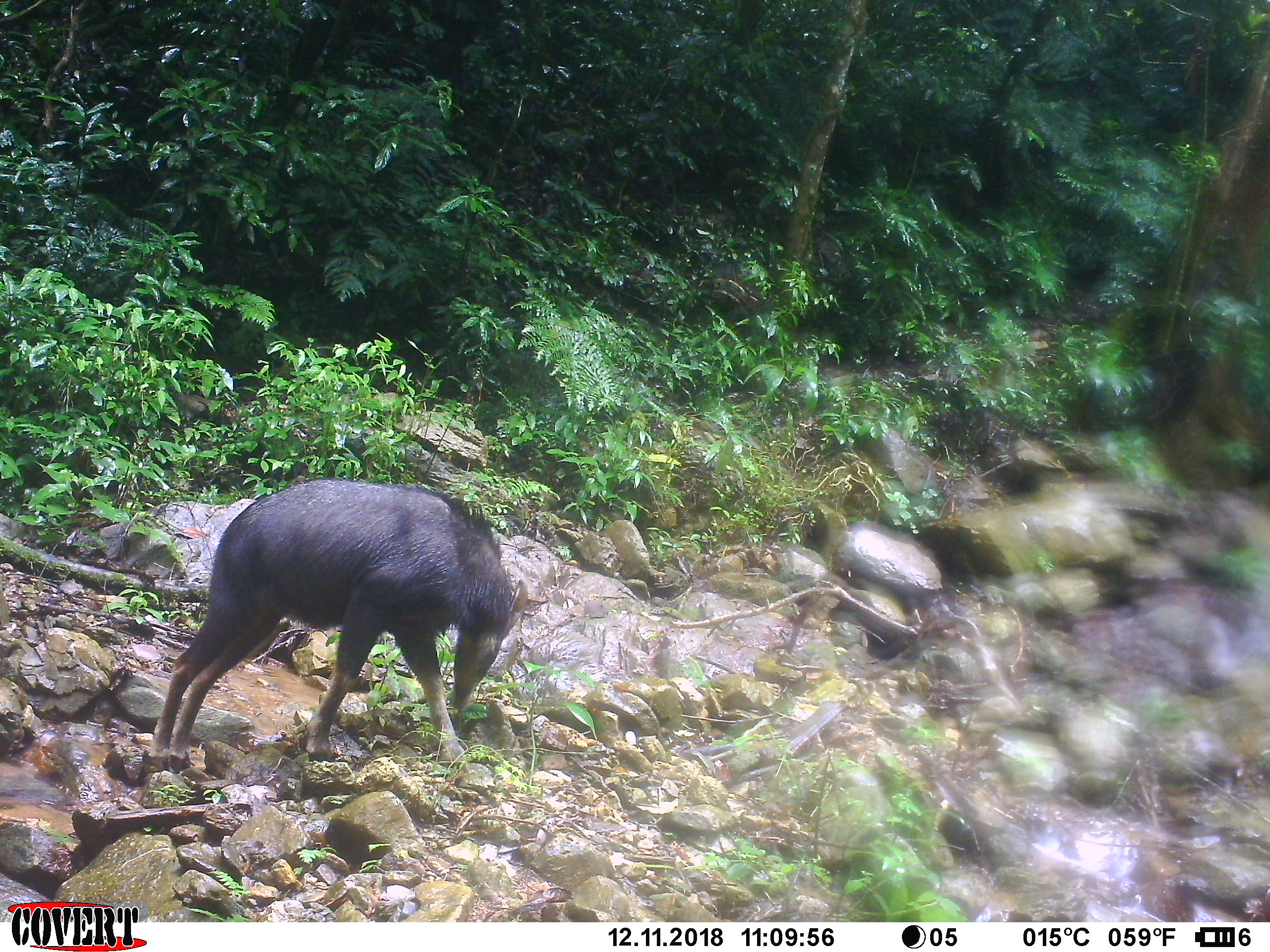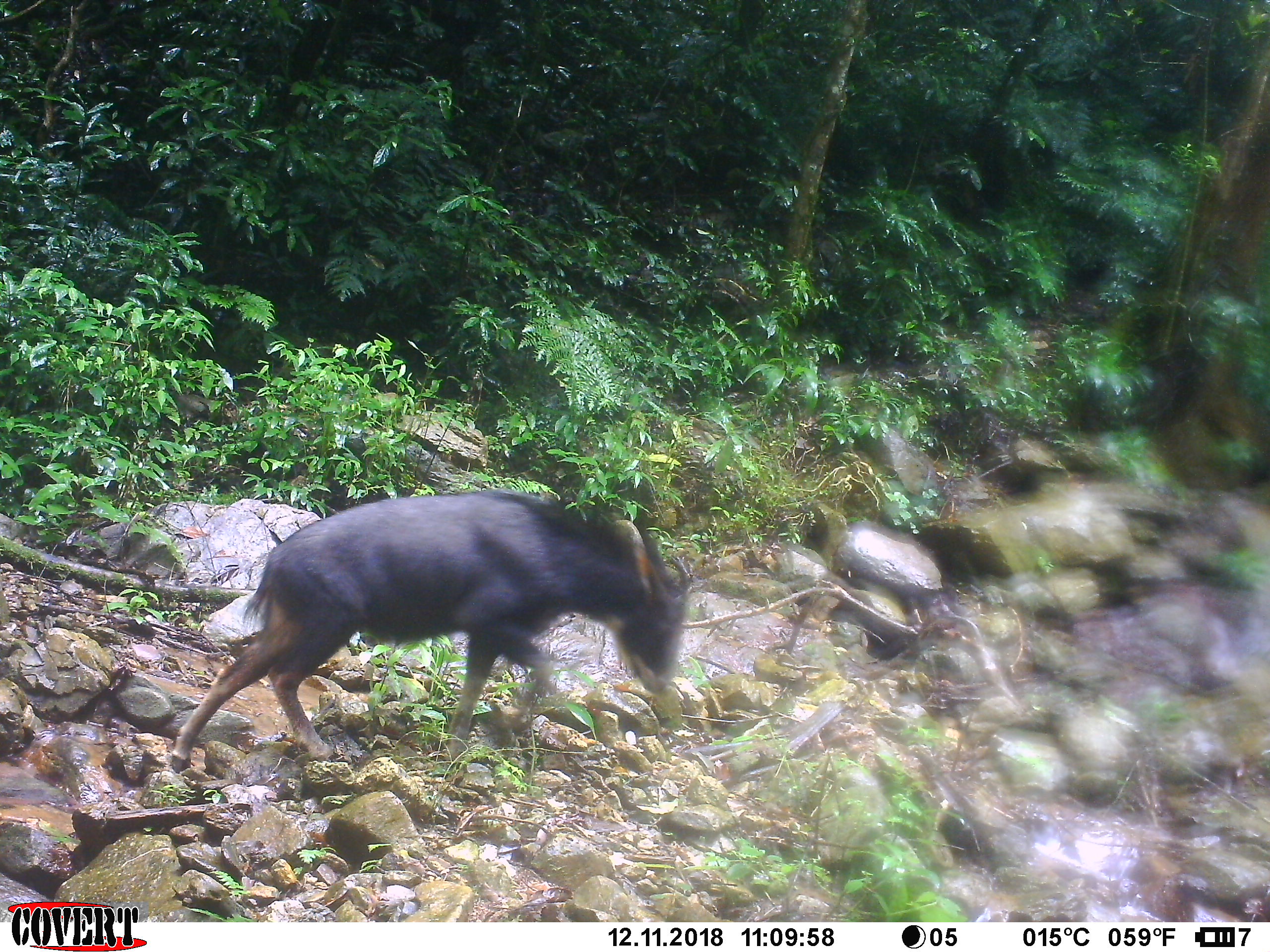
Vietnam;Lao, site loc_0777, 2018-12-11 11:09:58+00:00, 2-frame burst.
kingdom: Animalia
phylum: Chordata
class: Mammalia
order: Artiodactyla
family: Bovidae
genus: Capricornis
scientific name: Capricornis sumatraensis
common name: chinese serow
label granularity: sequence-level